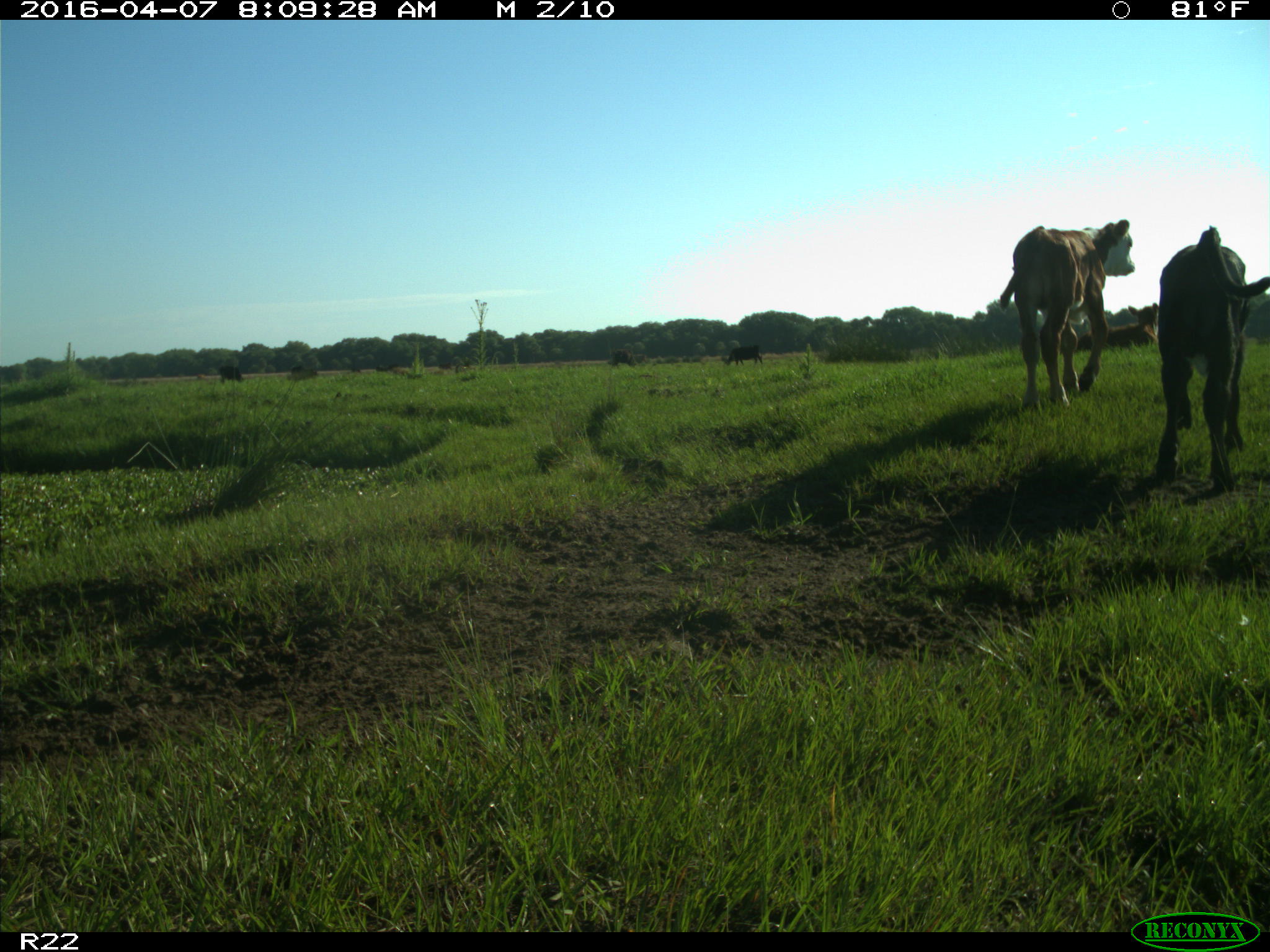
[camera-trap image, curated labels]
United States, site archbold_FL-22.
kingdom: Animalia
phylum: Chordata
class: Mammalia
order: Artiodactyla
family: Bovidae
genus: Bos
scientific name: Bos taurus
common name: domestic cow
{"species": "Bos taurus (domestic cow)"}